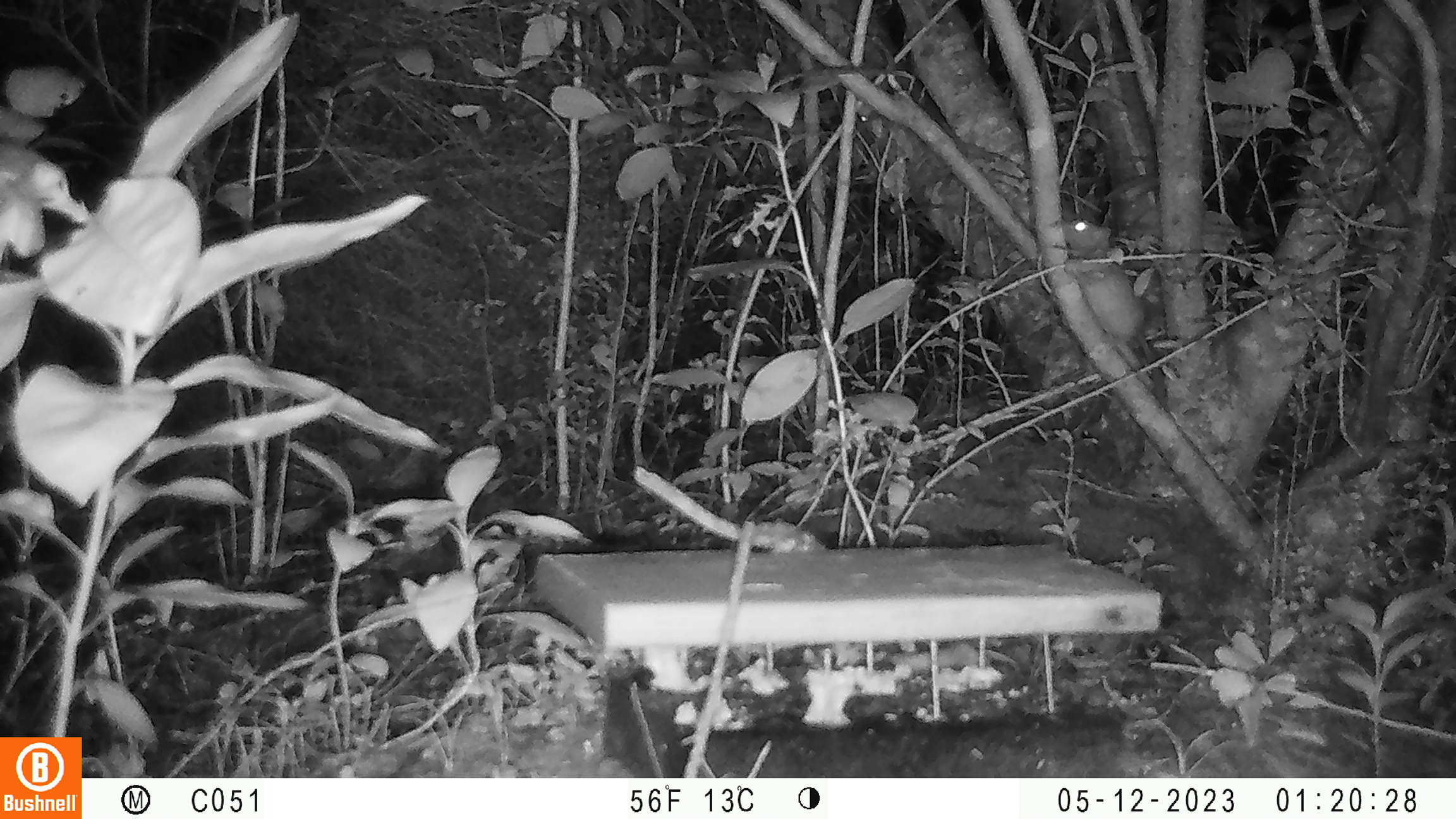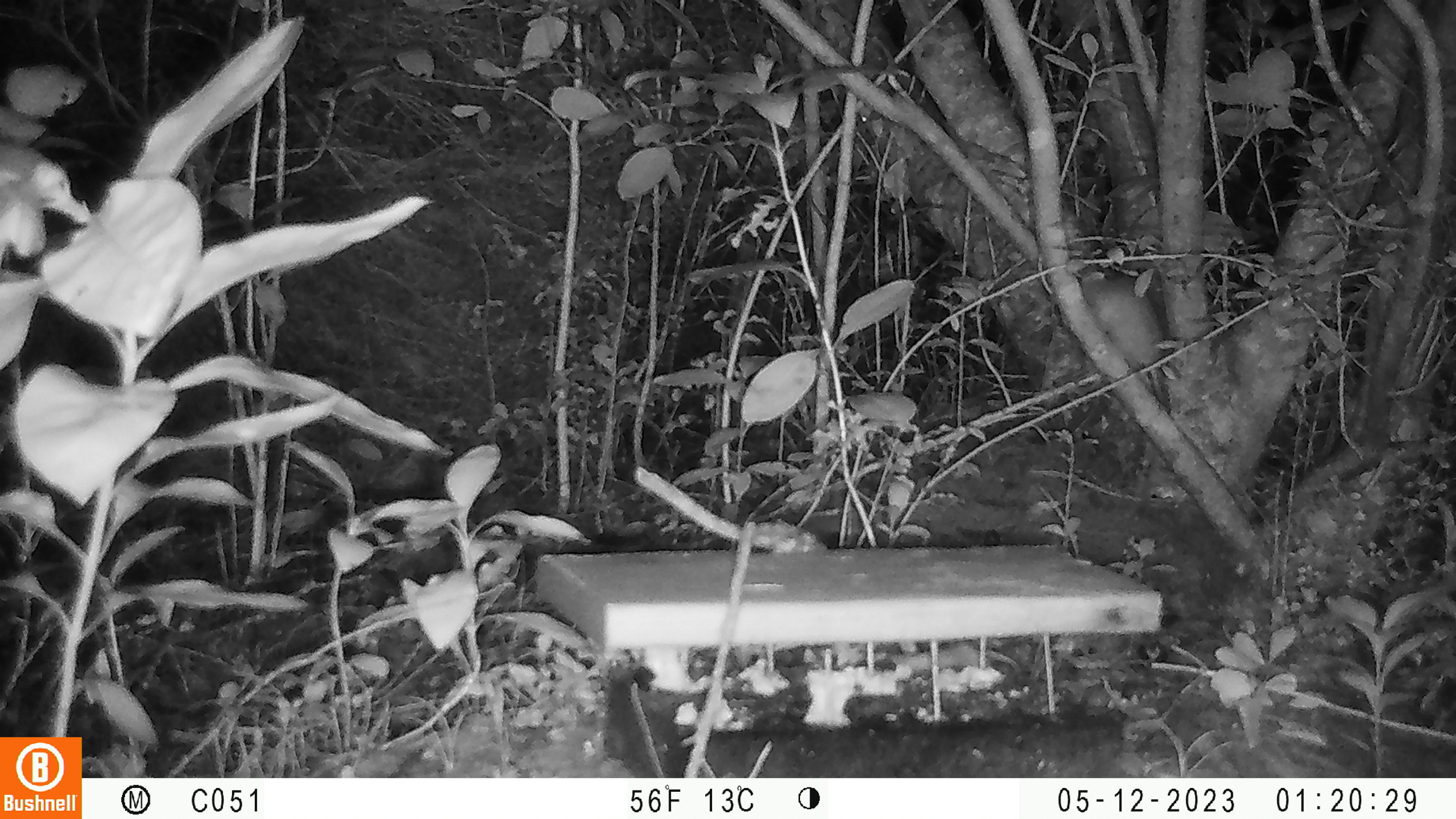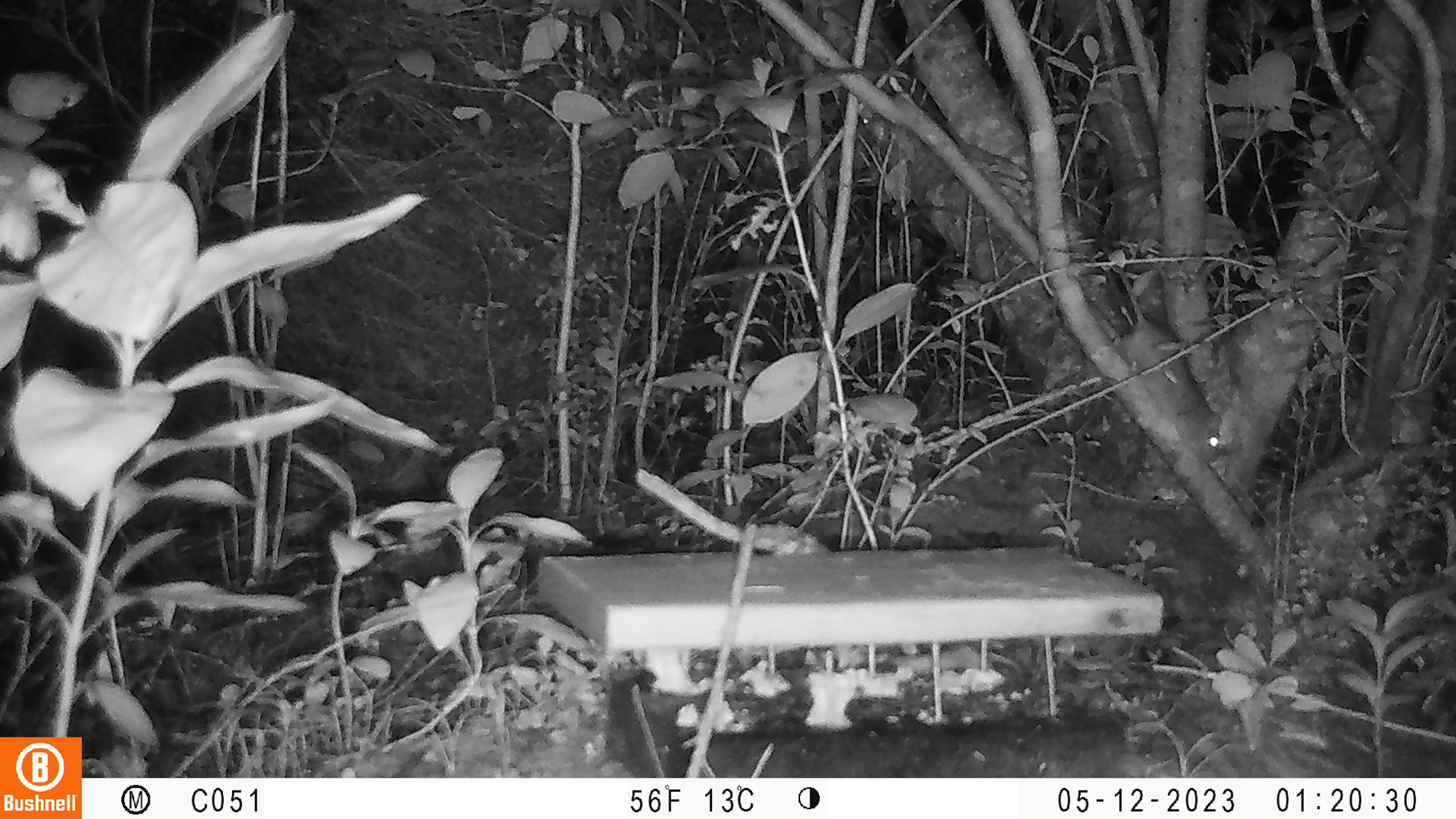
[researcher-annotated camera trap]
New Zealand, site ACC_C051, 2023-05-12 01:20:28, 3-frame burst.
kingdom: Animalia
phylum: Chordata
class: Mammalia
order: Rodentia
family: Muridae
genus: Rattus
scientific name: Rattus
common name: rat